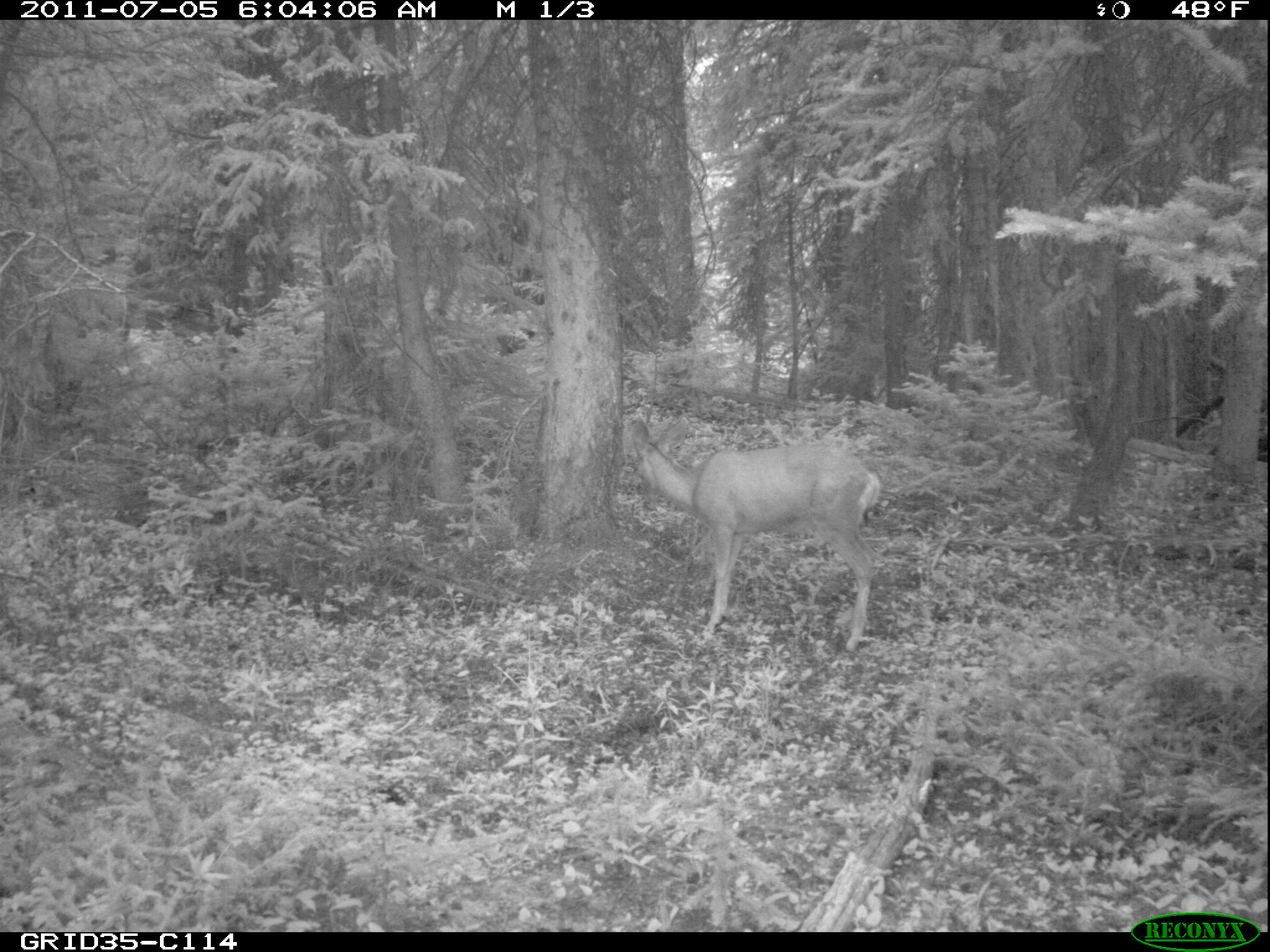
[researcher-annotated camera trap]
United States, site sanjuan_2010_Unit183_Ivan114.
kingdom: Animalia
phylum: Chordata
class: Mammalia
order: Artiodactyla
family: Cervidae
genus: Odocoileus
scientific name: Odocoileus hemionus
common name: mule deer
Odocoileus hemionus (mule deer).